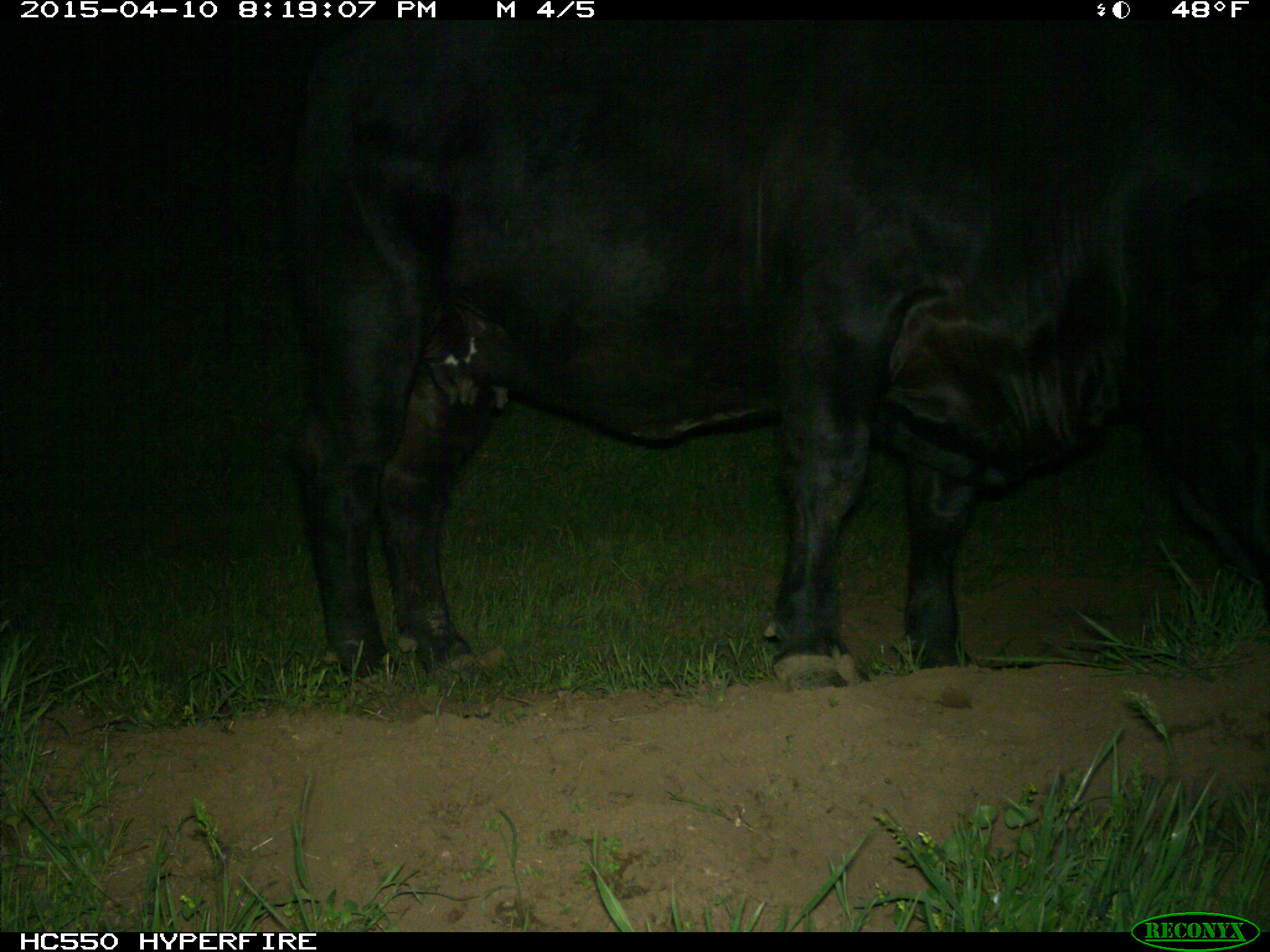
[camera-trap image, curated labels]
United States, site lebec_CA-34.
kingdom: Animalia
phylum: Chordata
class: Mammalia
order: Artiodactyla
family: Bovidae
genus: Bos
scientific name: Bos taurus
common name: domestic cow